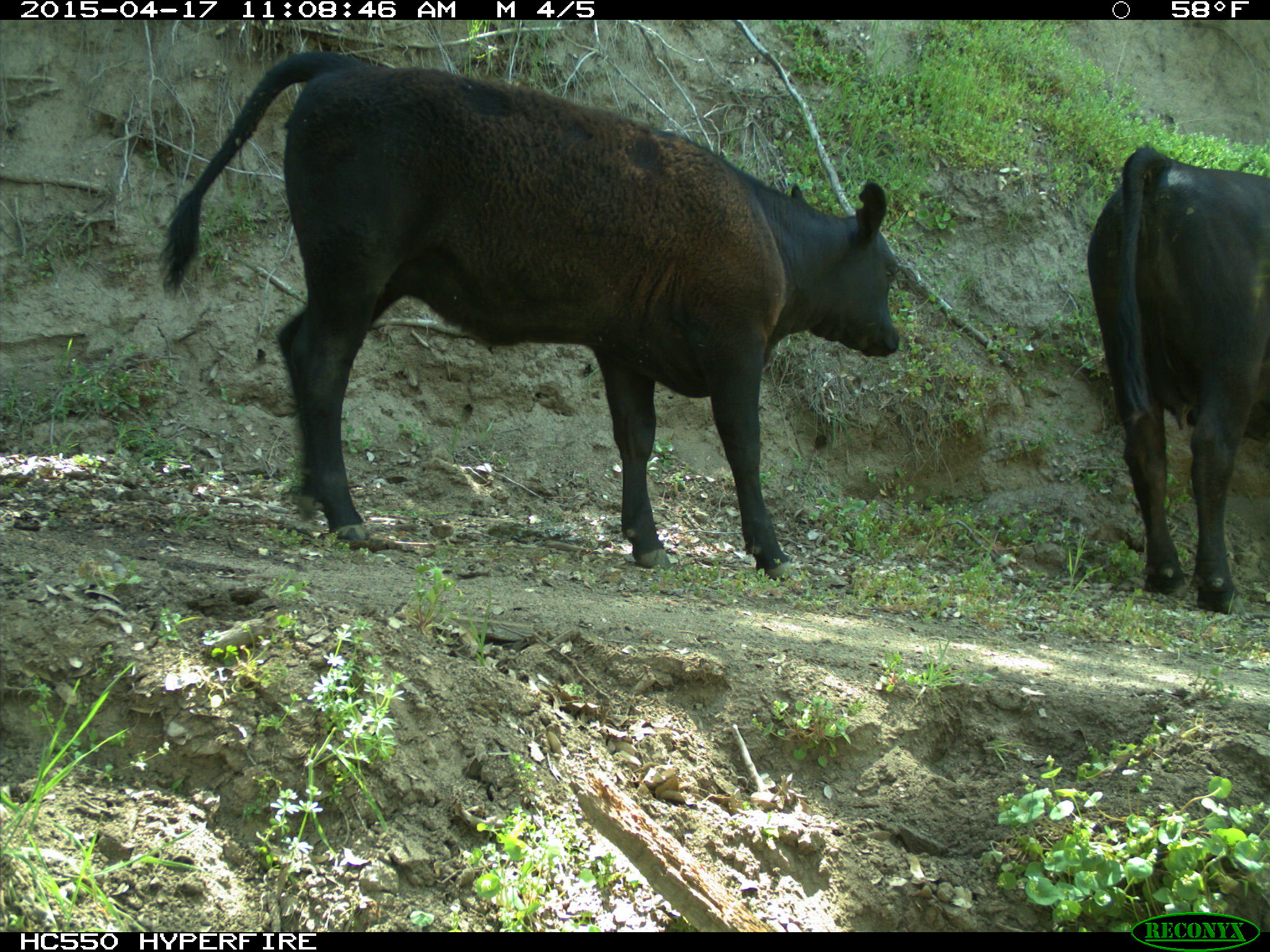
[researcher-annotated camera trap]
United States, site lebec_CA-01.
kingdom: Animalia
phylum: Chordata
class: Mammalia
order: Artiodactyla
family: Bovidae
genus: Bos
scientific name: Bos taurus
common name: domestic cow